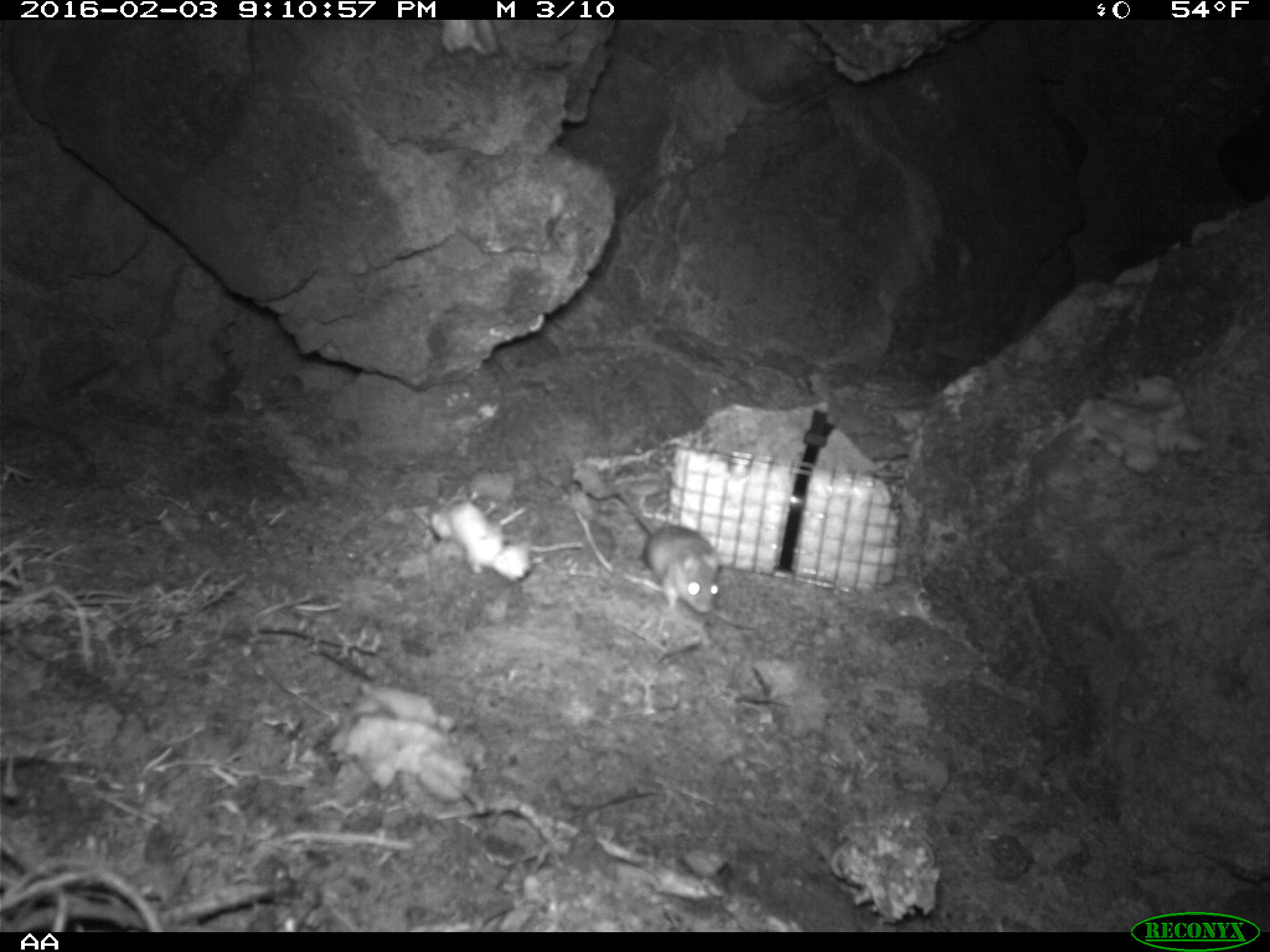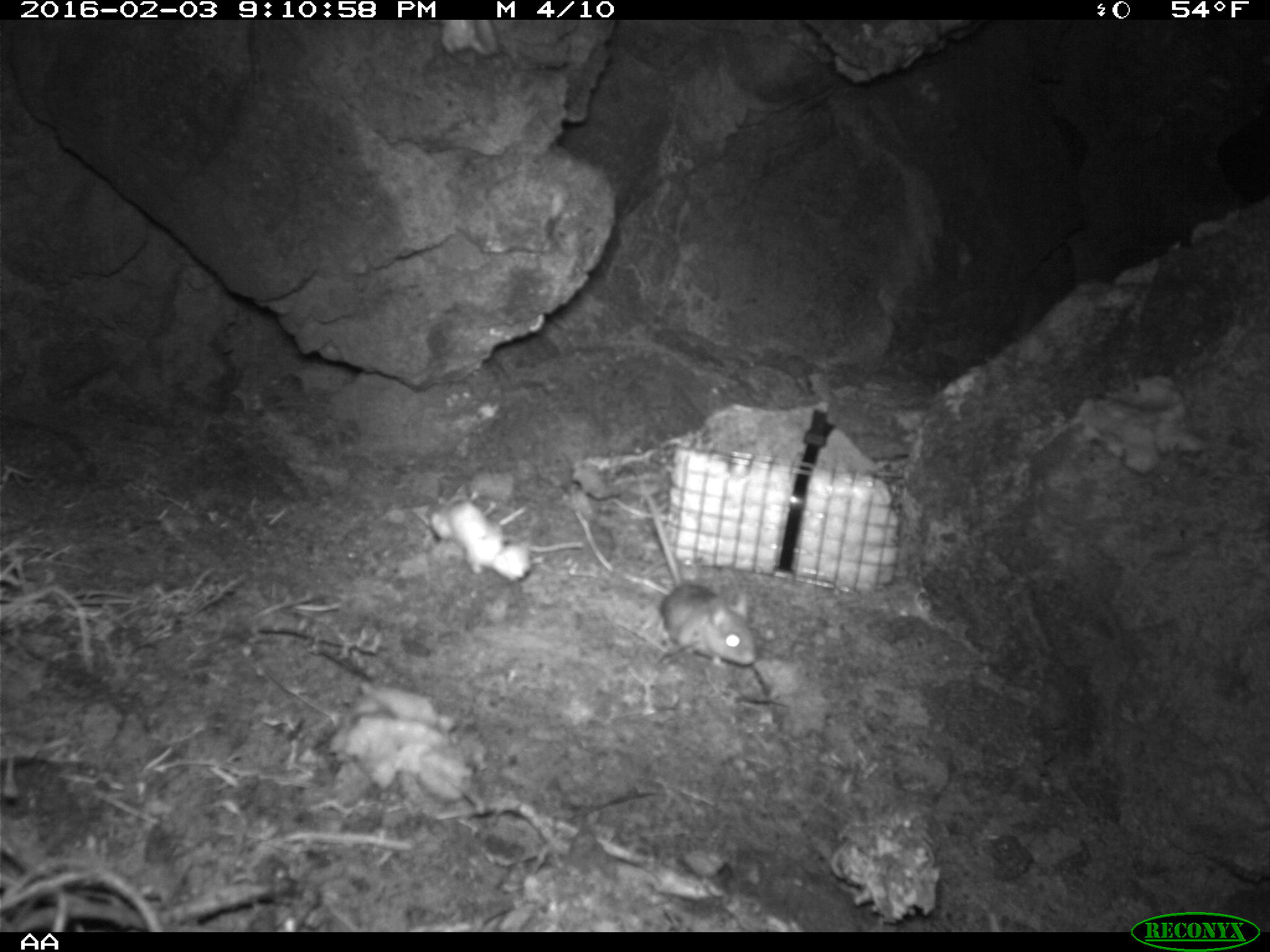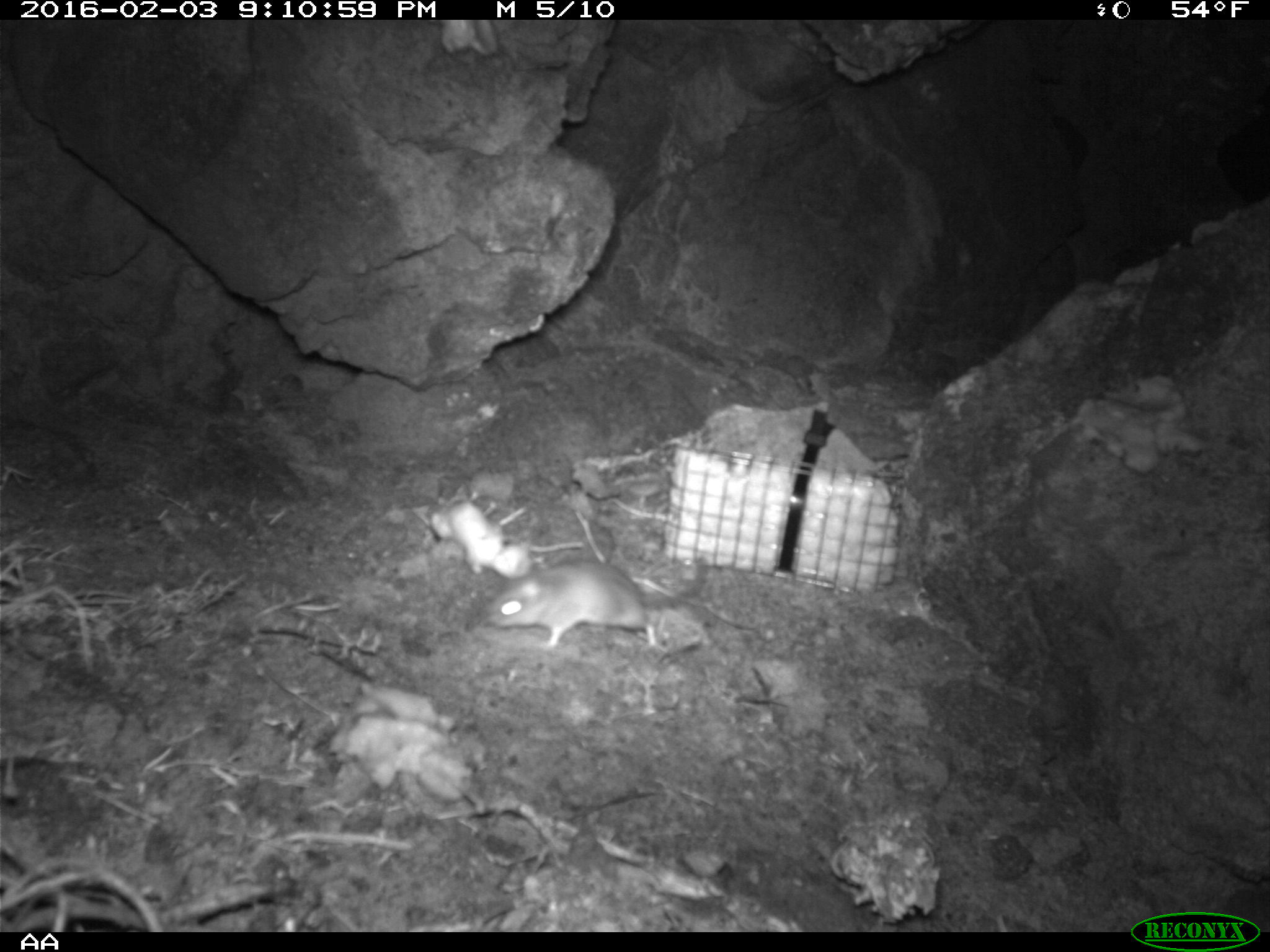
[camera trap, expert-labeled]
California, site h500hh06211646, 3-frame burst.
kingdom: Animalia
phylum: Chordata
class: Mammalia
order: Rodentia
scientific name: Rodentia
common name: rodent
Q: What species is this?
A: Rodent (Rodentia).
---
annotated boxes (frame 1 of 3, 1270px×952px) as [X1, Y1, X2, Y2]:
rodent: [611, 481, 719, 614]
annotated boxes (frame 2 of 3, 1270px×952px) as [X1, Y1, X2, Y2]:
rodent: [637, 477, 756, 668]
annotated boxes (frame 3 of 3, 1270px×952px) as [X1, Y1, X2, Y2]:
rodent: [481, 557, 707, 652]